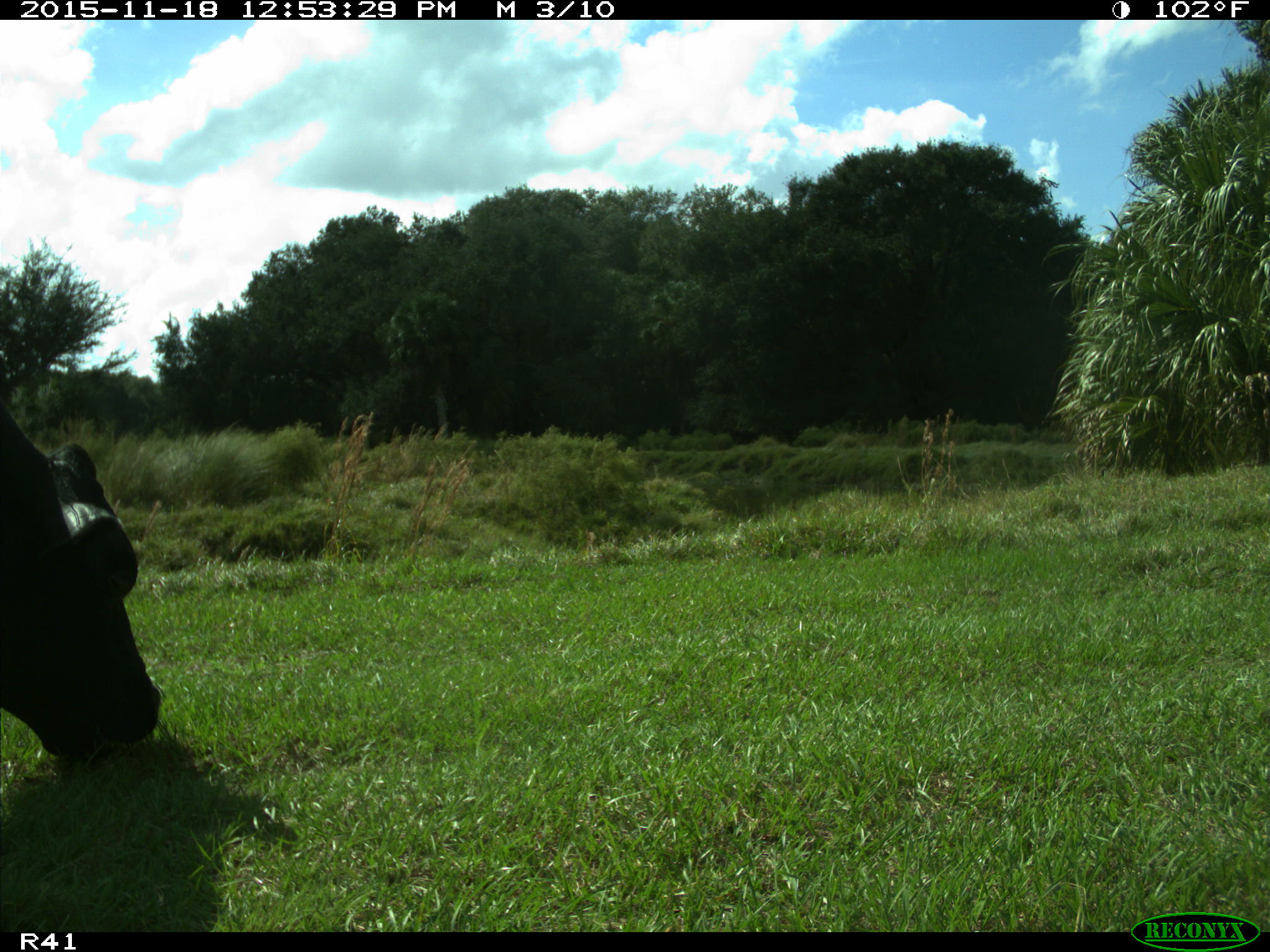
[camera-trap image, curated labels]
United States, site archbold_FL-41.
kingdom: Animalia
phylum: Chordata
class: Mammalia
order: Artiodactyla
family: Bovidae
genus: Bos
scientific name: Bos taurus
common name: domestic cow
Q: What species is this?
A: Bos taurus (domestic cow).